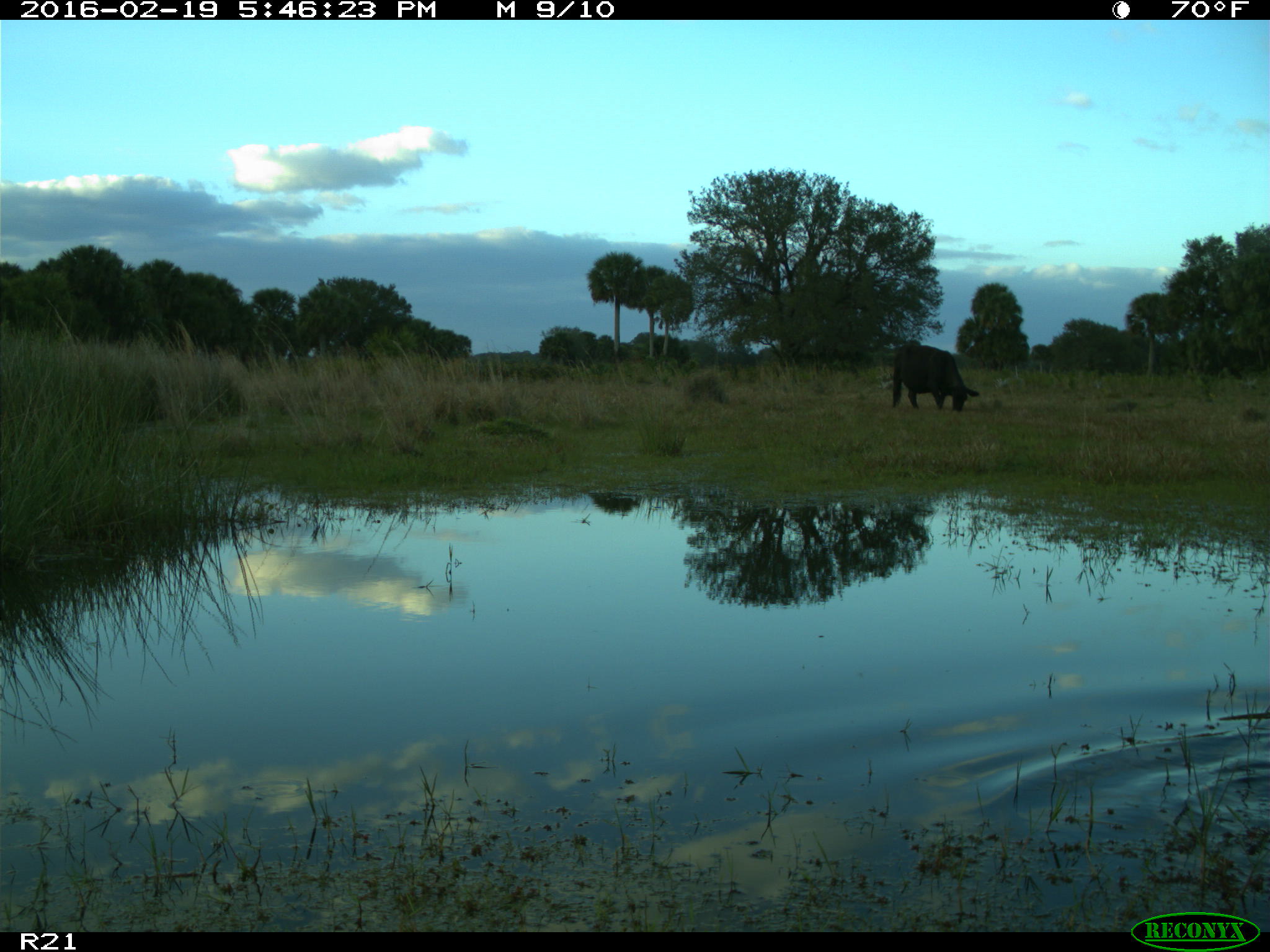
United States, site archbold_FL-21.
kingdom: Animalia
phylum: Chordata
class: Mammalia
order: Artiodactyla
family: Bovidae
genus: Bos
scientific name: Bos taurus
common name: domestic cow